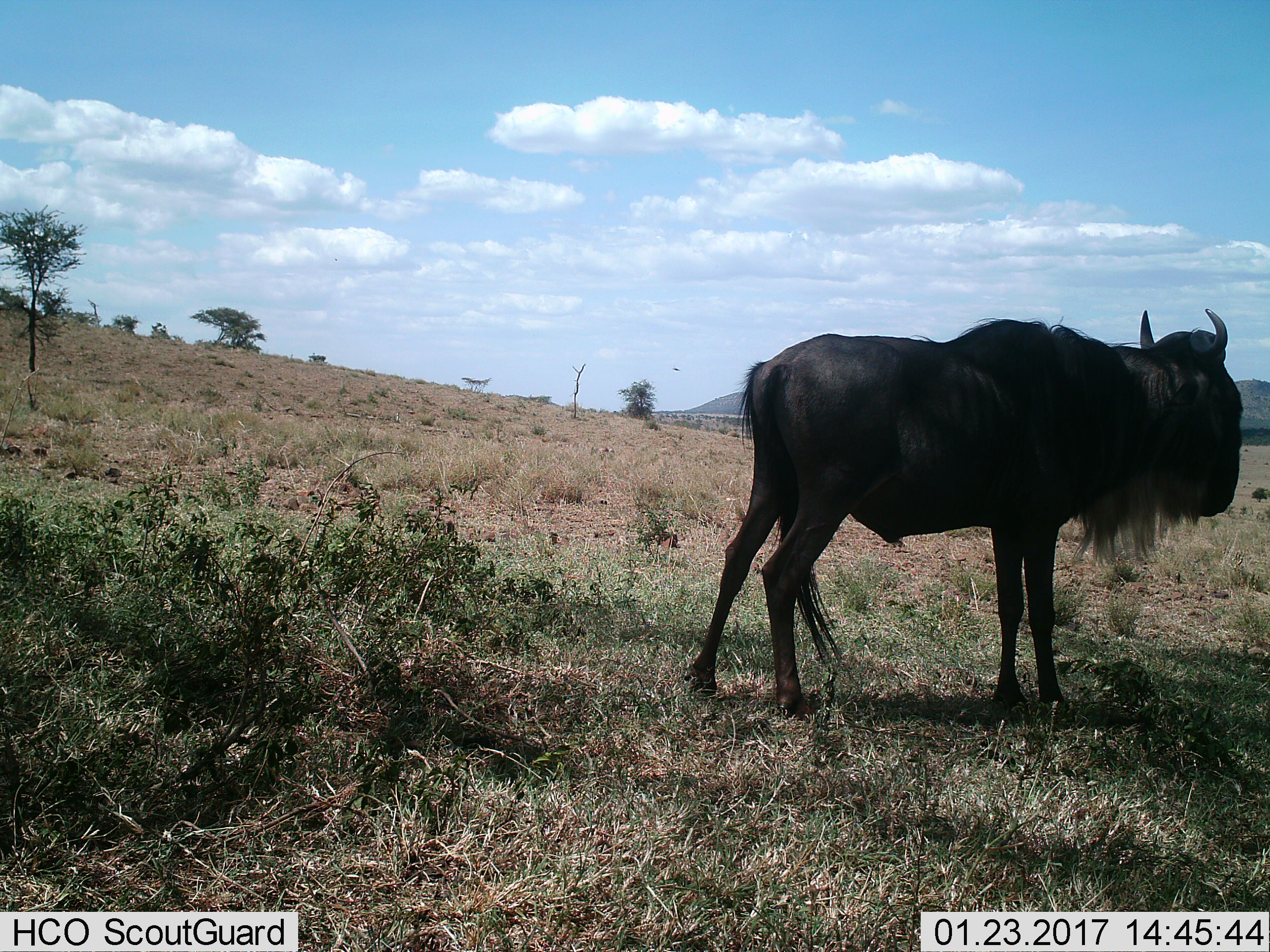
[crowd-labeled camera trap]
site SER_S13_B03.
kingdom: Animalia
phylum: Chordata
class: Mammalia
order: Artiodactyla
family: Bovidae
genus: Connochaetes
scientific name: Connochaetes taurinus taurinus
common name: blue wildebeest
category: wildebeestblue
Wildebeestblue (blue wildebeest) (Connochaetes taurinus taurinus), count 1. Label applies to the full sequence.